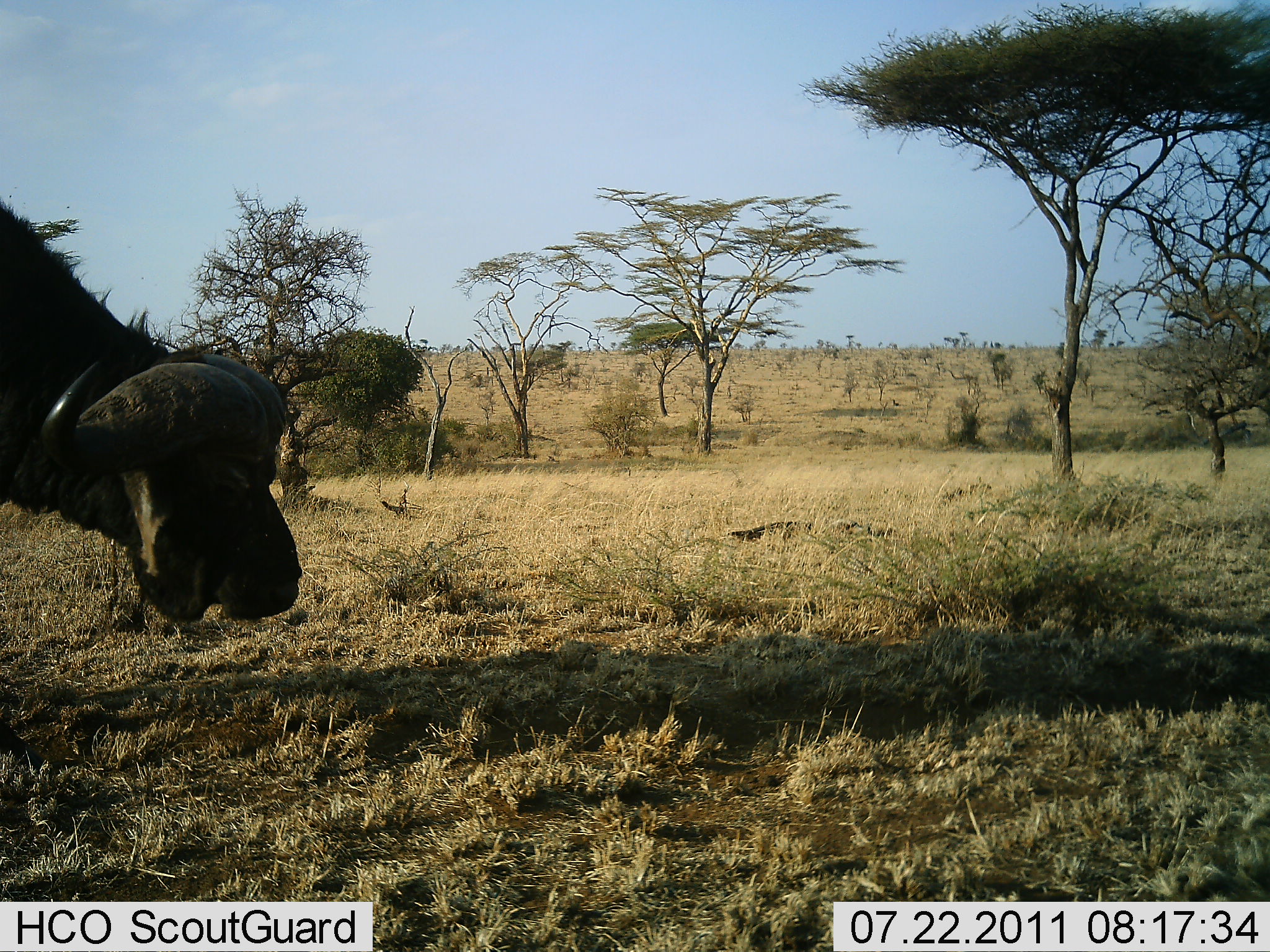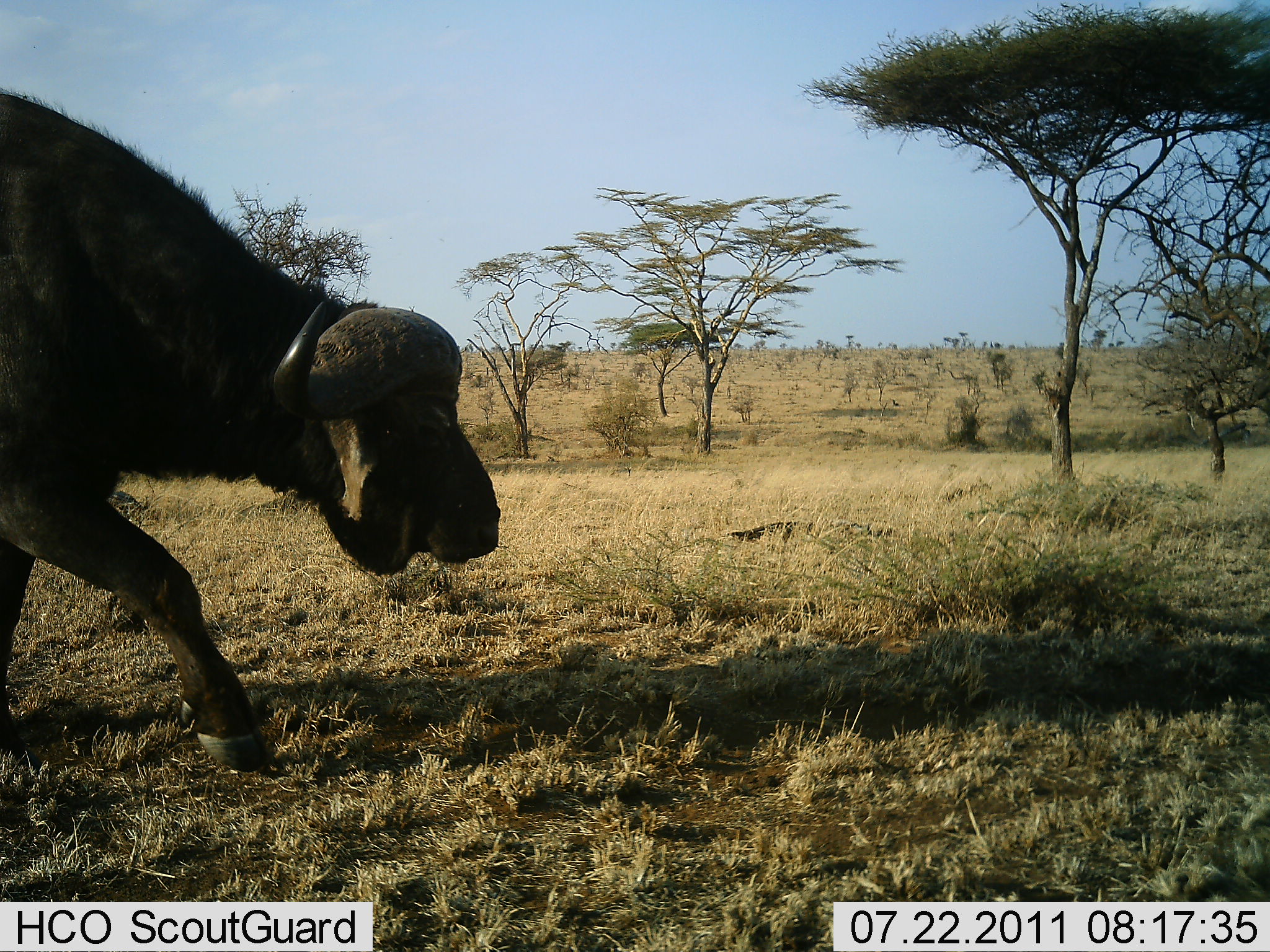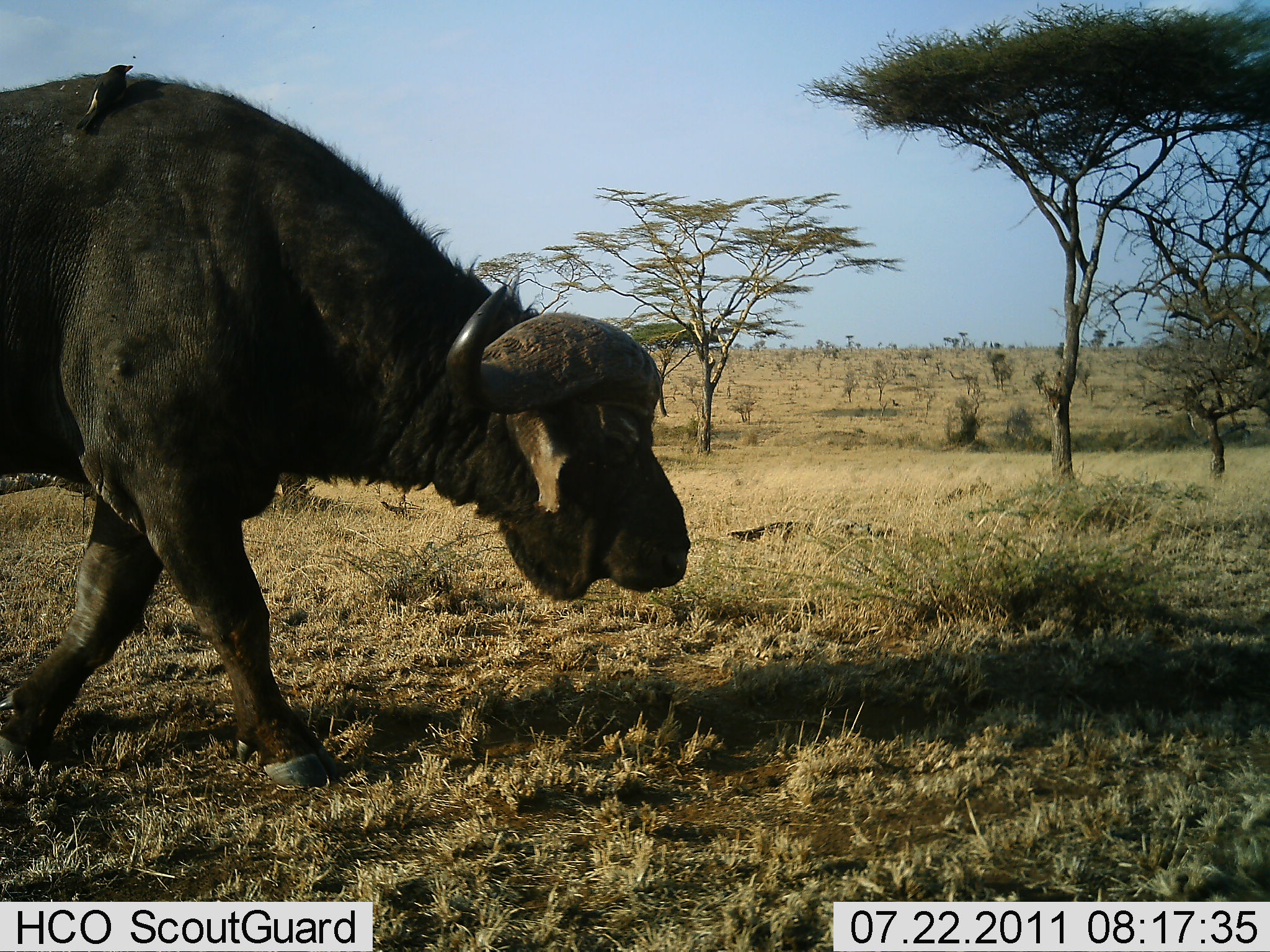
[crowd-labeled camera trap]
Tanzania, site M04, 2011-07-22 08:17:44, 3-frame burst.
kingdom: Animalia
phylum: Chordata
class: Mammalia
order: Artiodactyla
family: Bovidae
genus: Syncerus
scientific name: Syncerus caffer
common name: cape buffalo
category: buffalo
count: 1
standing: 7%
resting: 0%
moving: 93%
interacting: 0%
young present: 0%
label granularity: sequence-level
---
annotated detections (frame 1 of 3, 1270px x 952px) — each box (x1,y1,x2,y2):
animal: (0,193,303,629)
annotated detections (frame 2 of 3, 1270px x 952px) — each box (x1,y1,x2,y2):
animal: (0,84,510,773)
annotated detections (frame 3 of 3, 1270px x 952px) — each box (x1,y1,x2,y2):
animal: (0,71,691,790); (75,62,136,130)